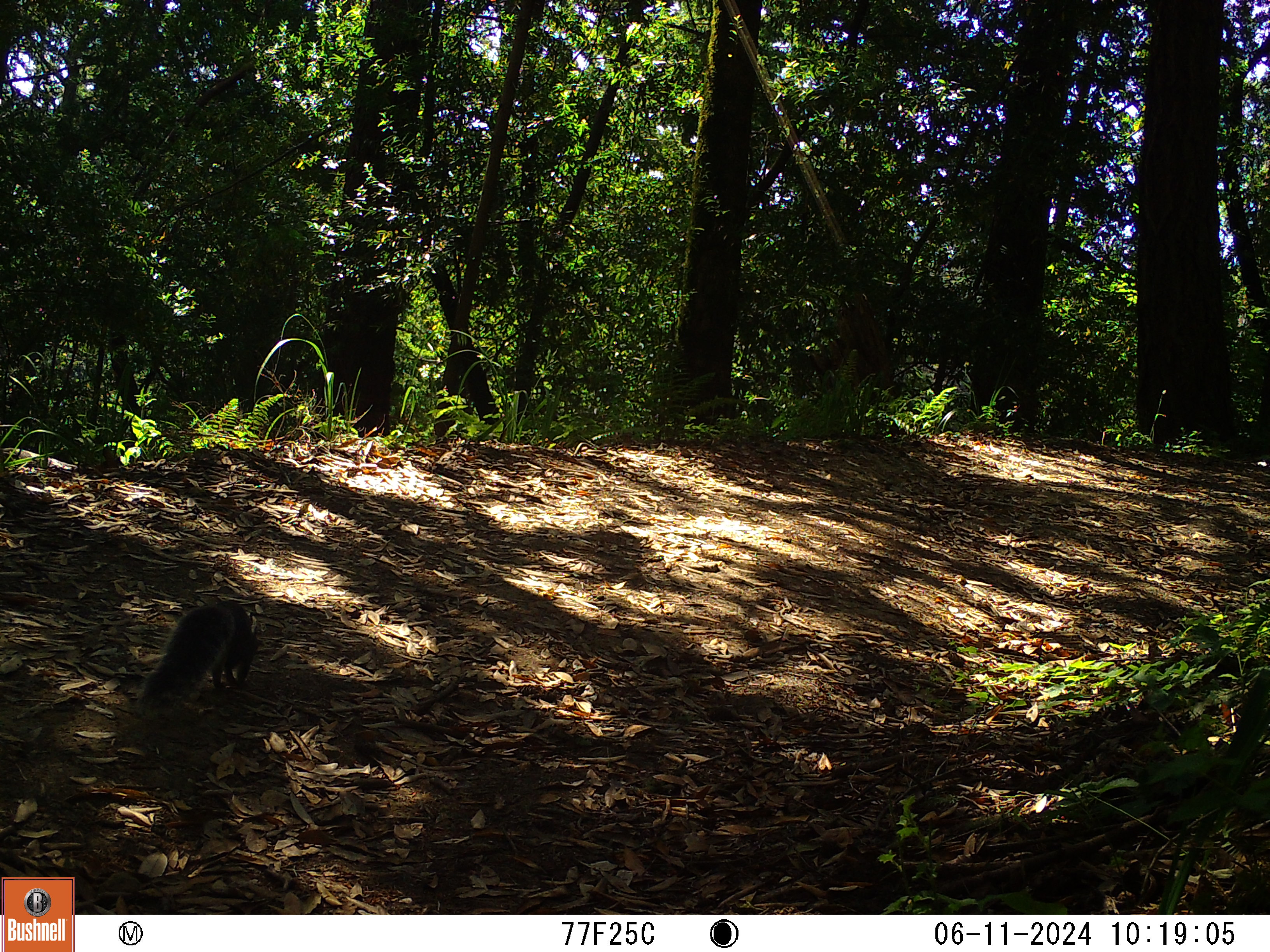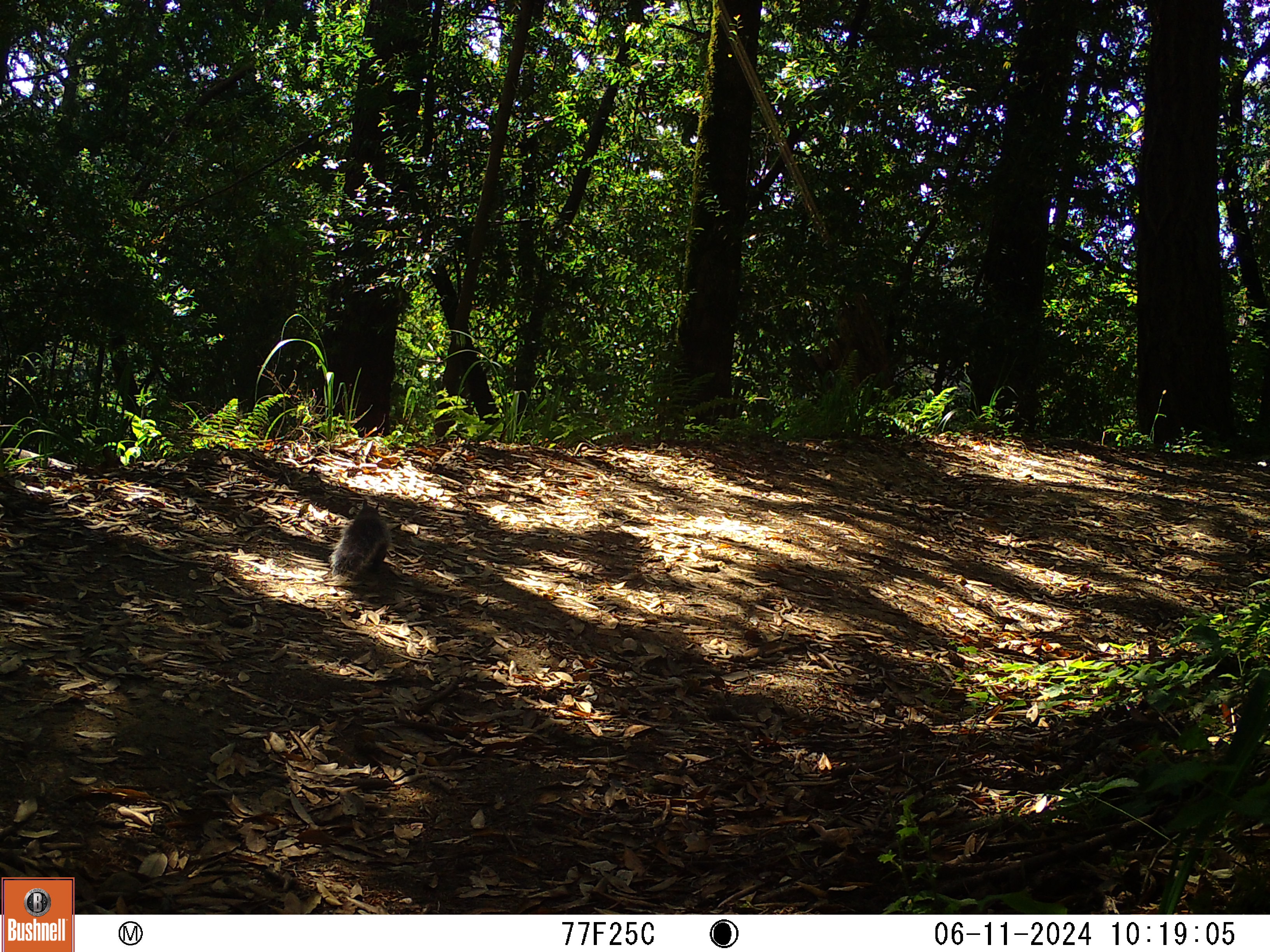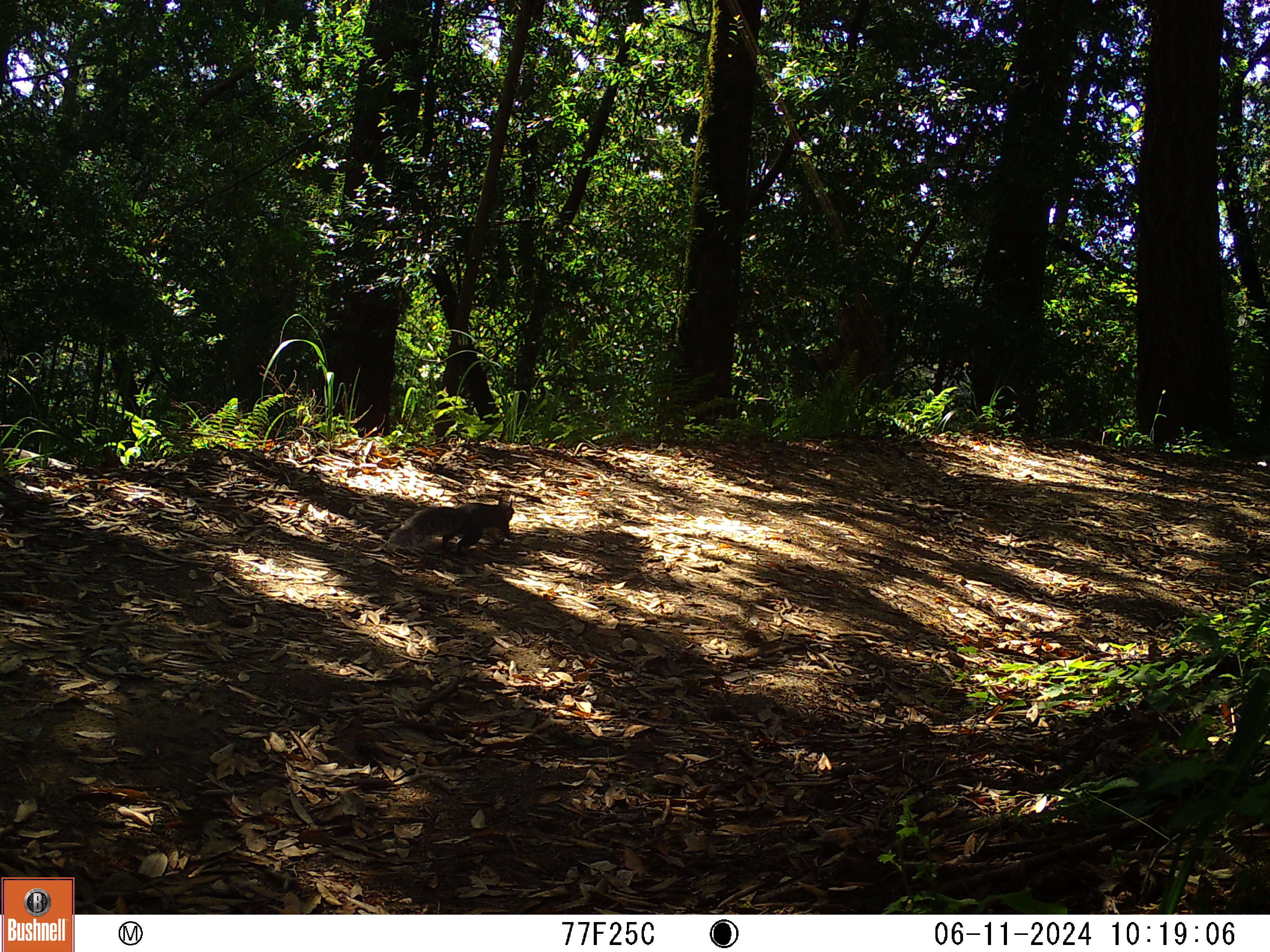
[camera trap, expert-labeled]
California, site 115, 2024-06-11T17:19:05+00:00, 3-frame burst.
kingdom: Animalia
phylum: Chordata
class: Mammalia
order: Rodentia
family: Sciuridae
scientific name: Sciuridae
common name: squirrel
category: unknown squirrel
Unknown squirrel (squirrel) (Sciuridae).